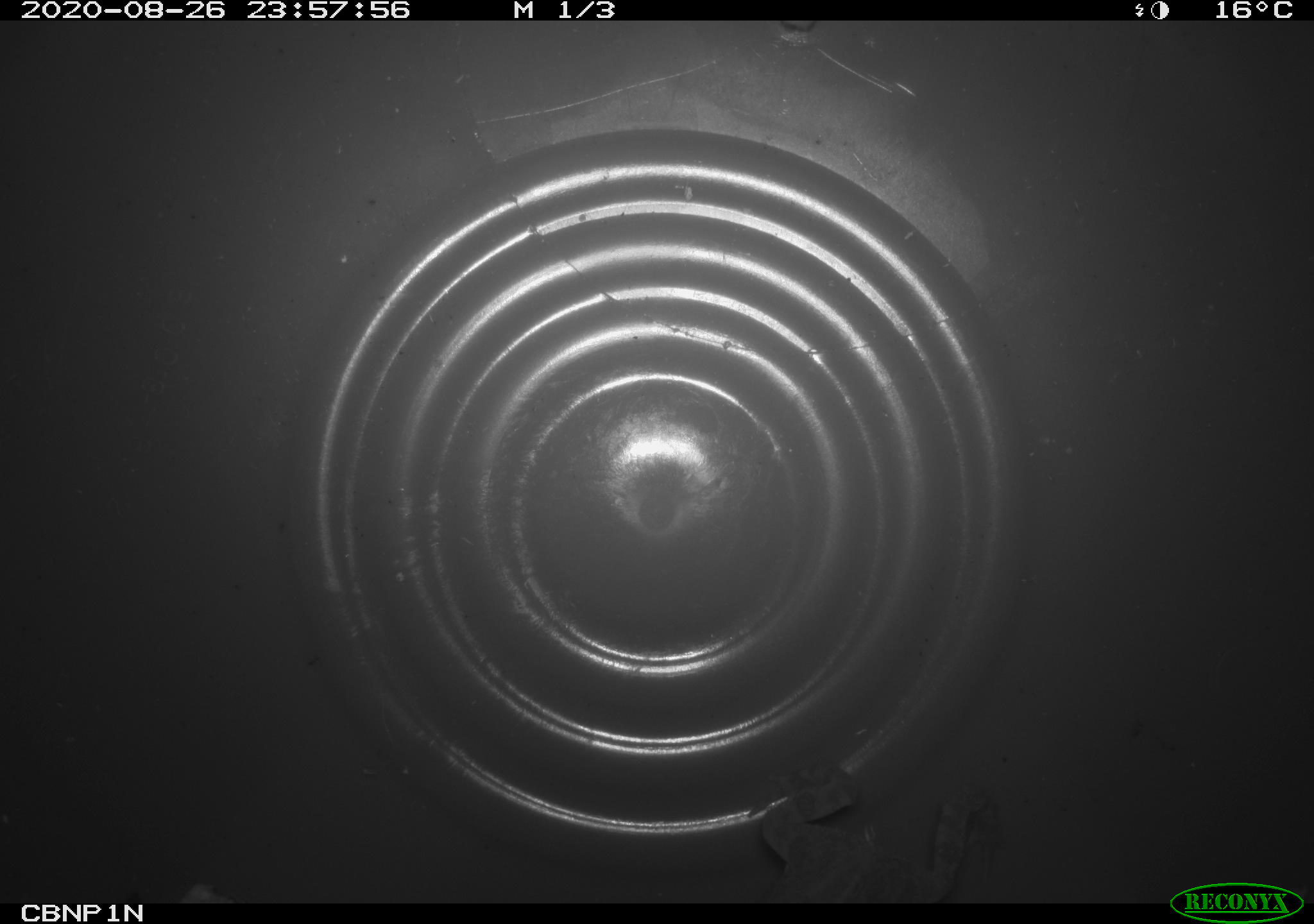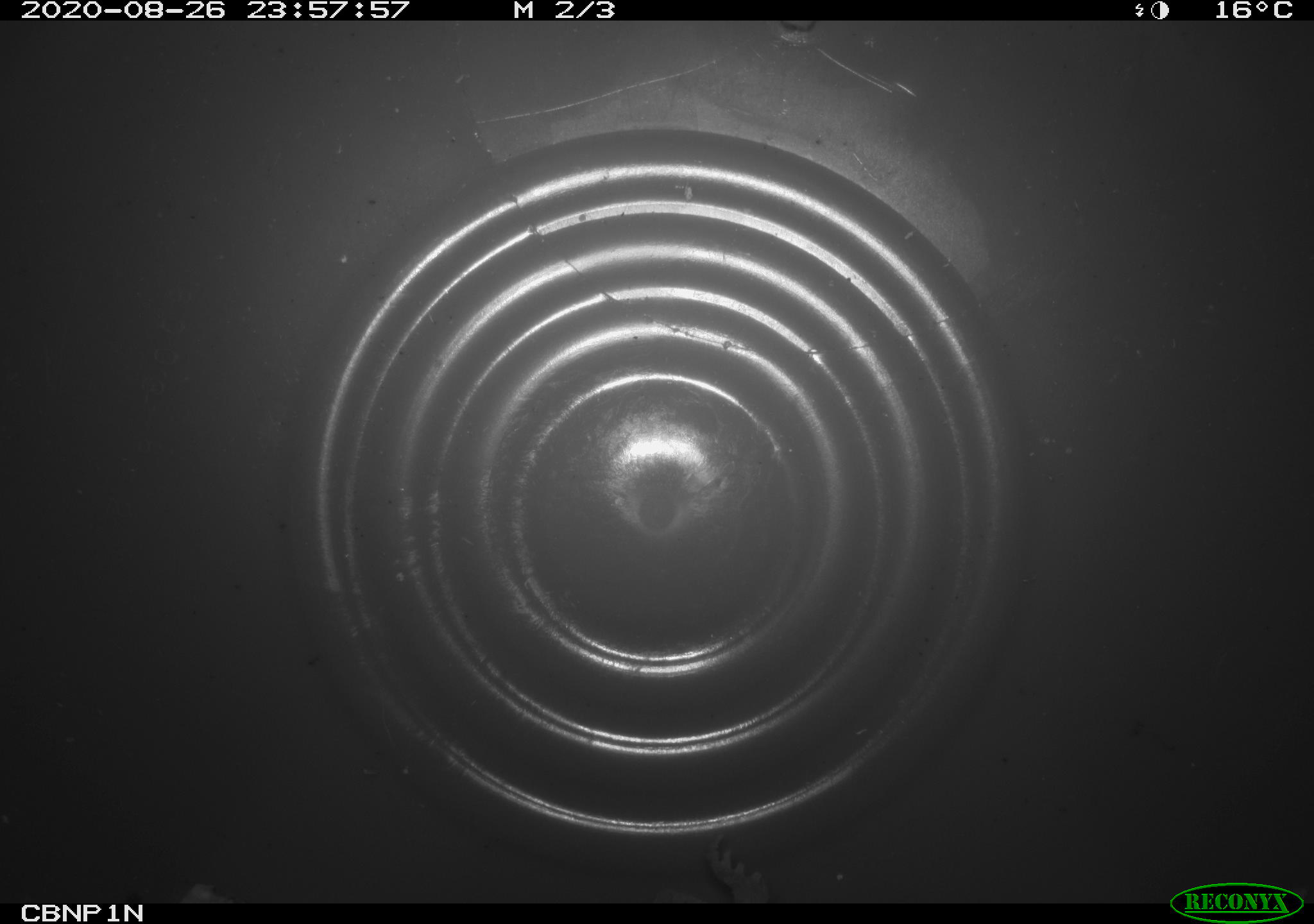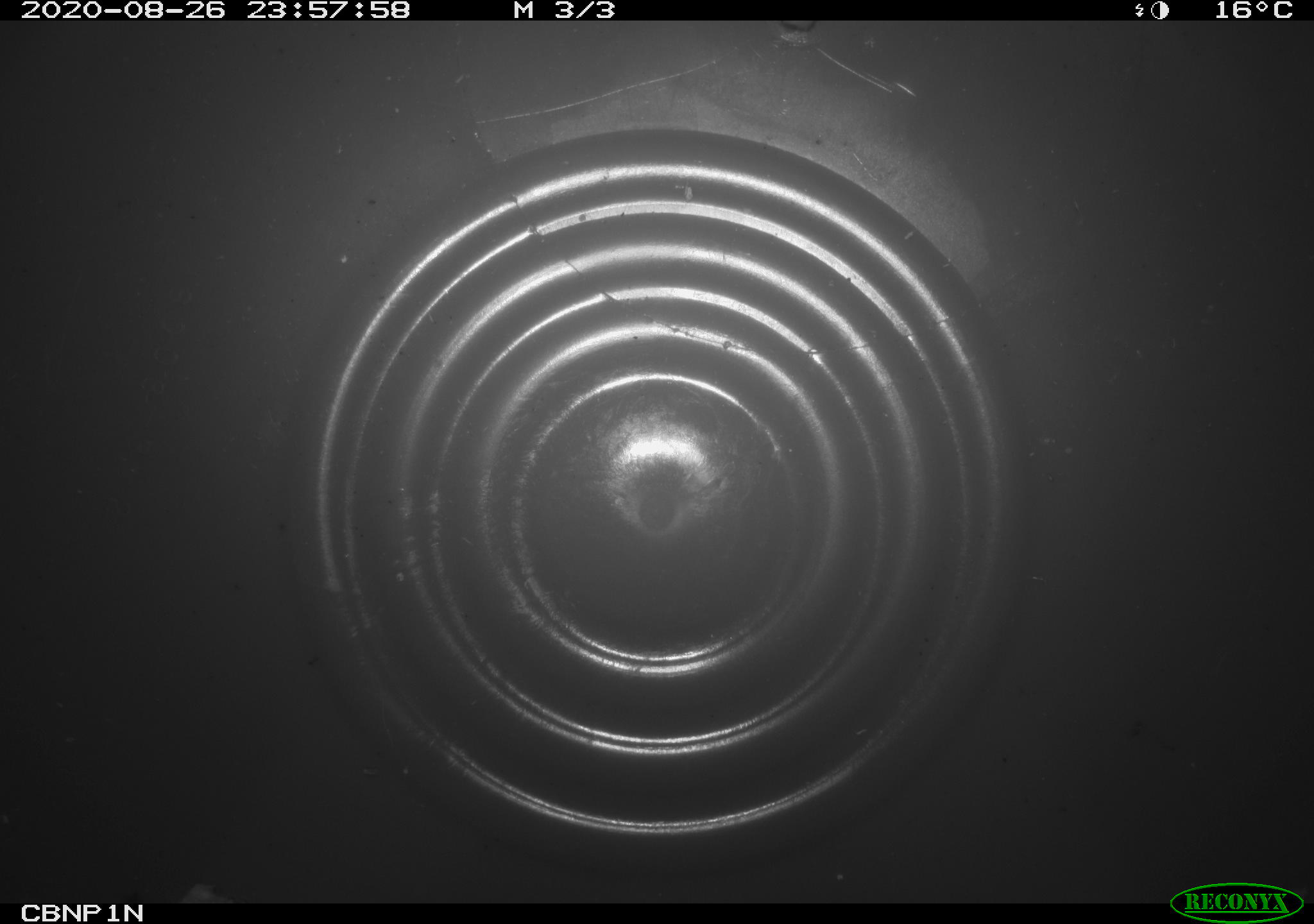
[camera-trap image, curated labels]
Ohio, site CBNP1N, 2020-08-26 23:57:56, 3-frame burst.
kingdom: Animalia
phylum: Chordata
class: Amphibia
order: Anura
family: Bufonidae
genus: Anaxyrus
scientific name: Anaxyrus americanus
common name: american toad